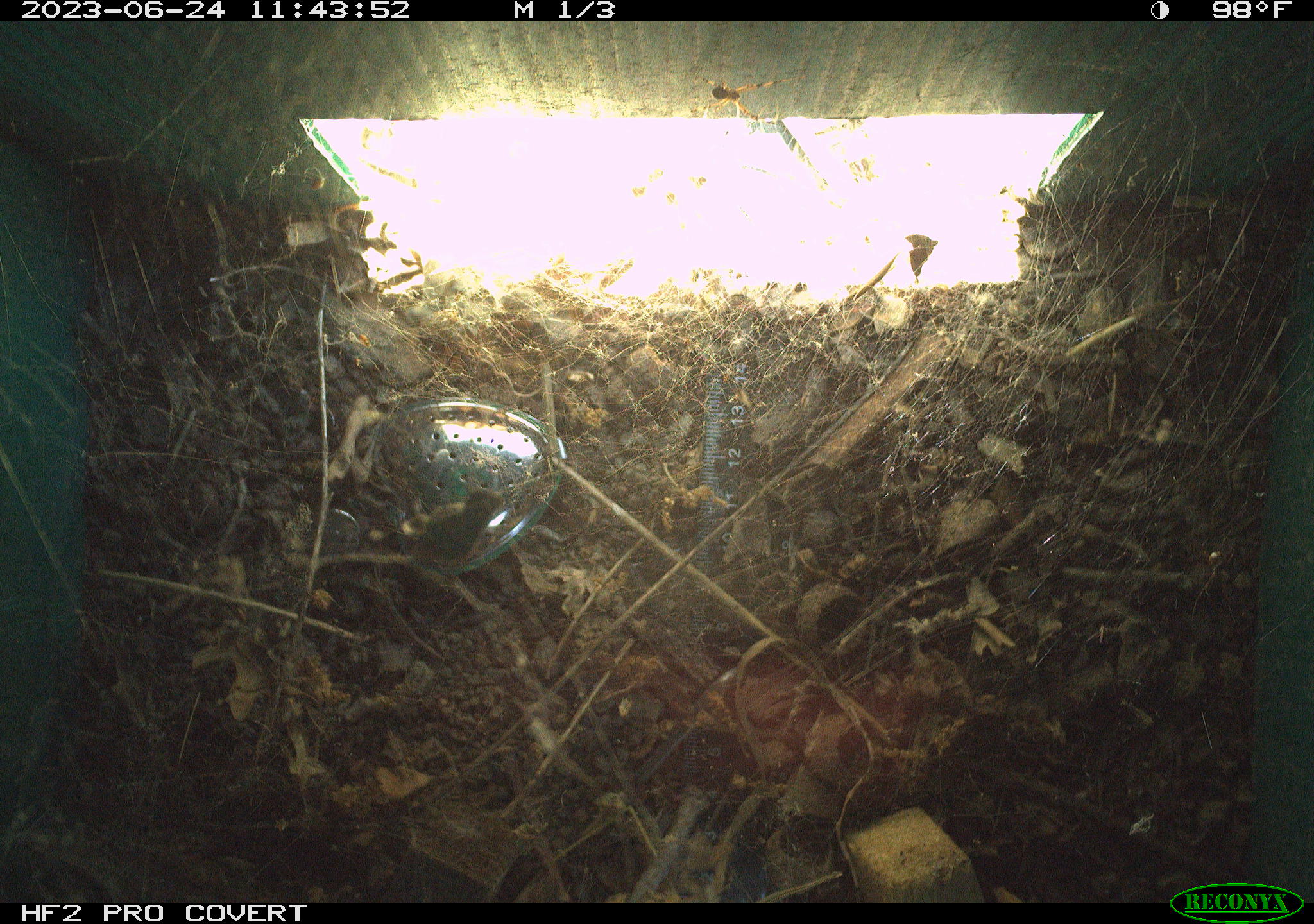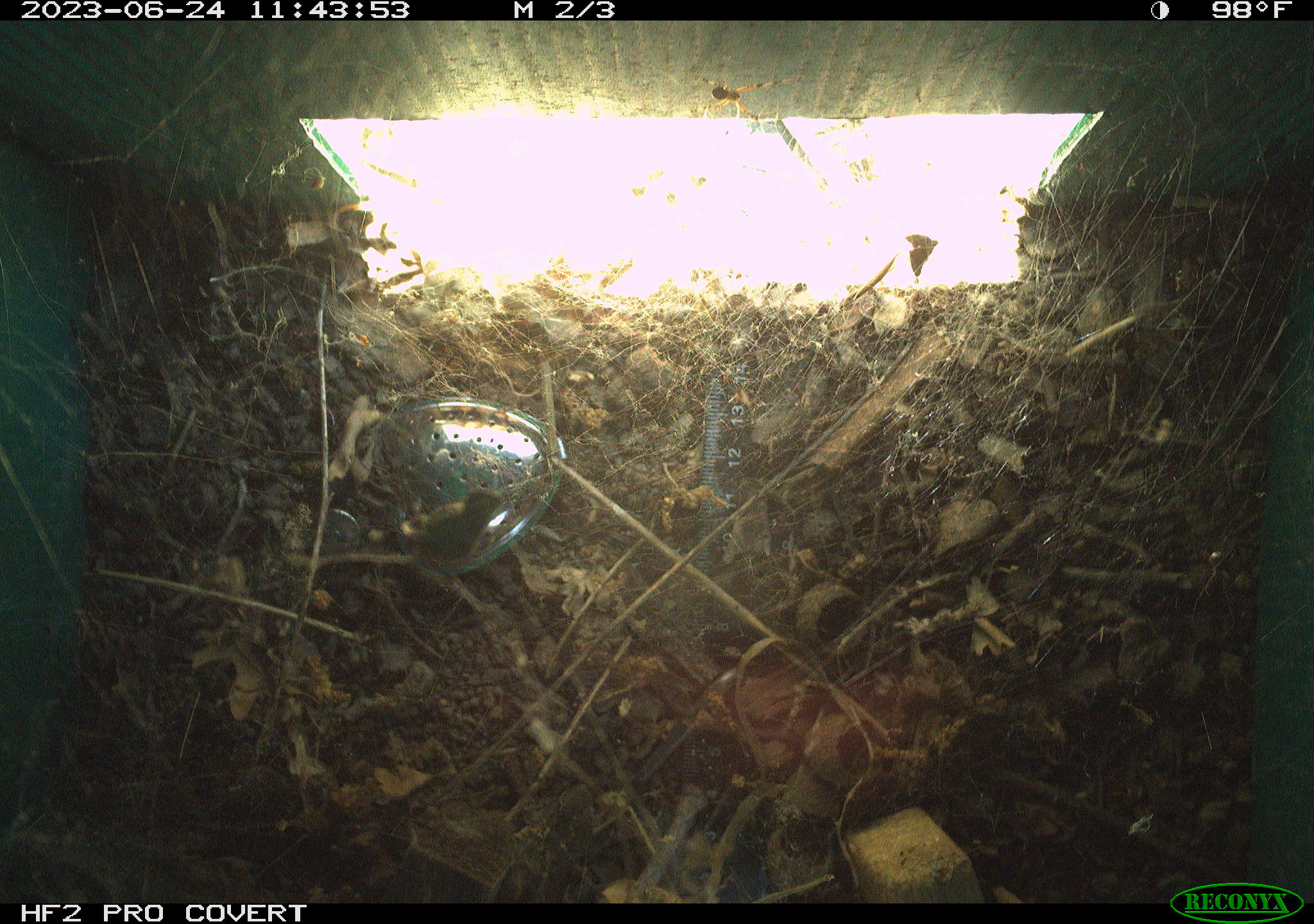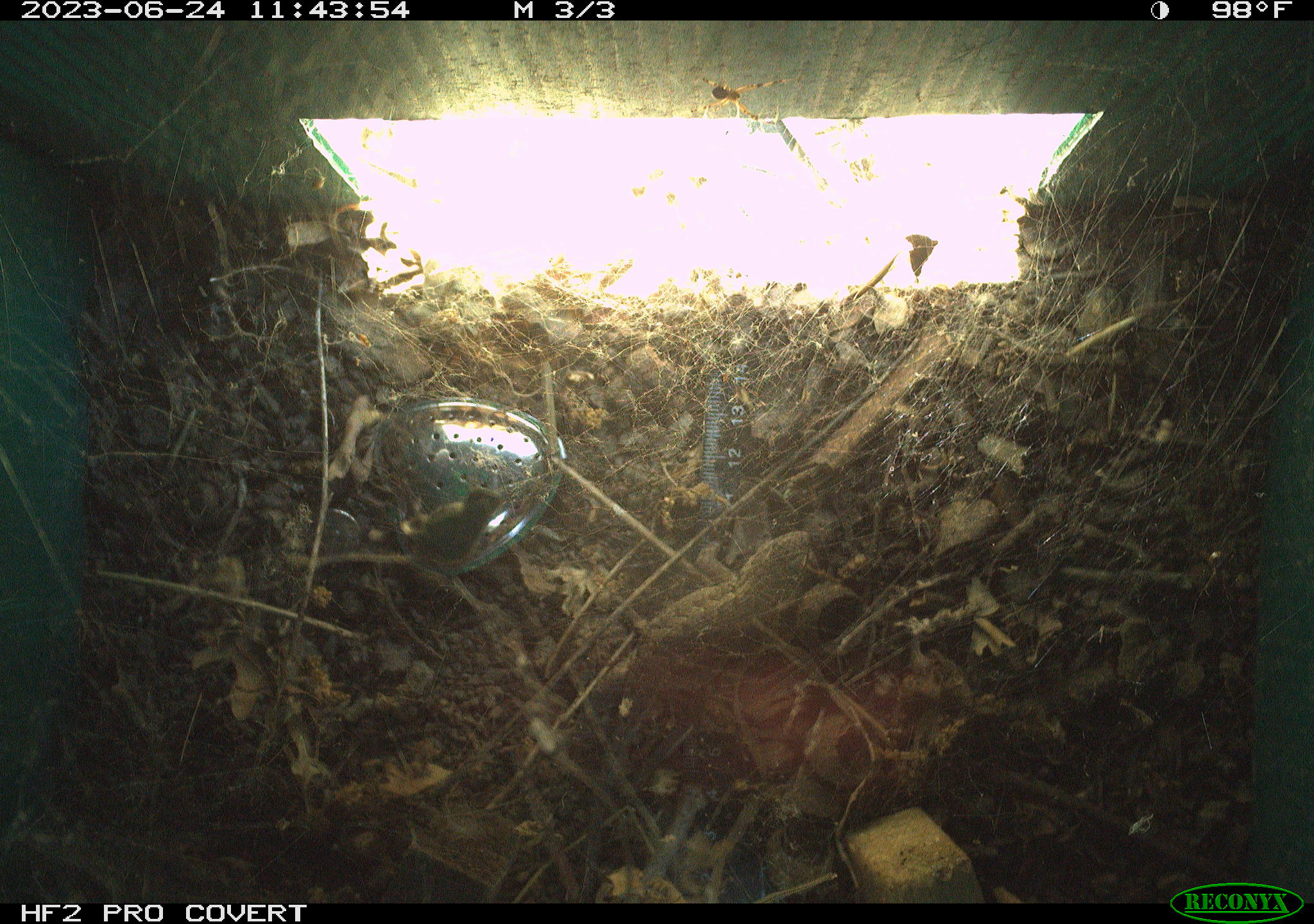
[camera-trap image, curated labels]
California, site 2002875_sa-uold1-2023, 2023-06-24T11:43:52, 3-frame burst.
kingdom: Animalia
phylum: Chordata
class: Reptilia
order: Squamata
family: Phrynosomatidae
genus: Sceloporus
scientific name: Sceloporus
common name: spiny lizards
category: sceloporus species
Sceloporus species (spiny lizards) (Sceloporus).